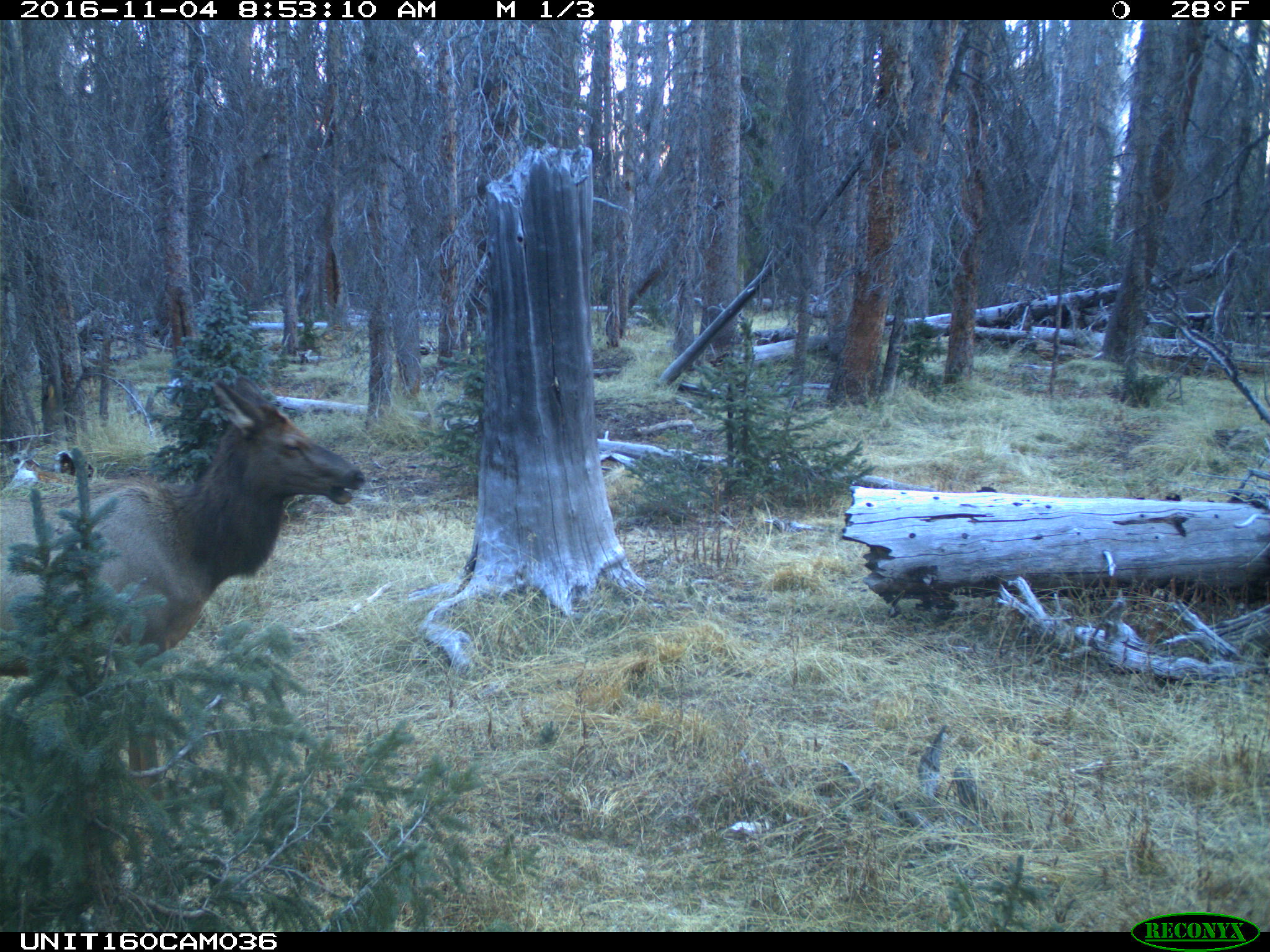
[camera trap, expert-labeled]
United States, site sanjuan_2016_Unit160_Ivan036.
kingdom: Animalia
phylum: Chordata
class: Mammalia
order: Artiodactyla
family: Cervidae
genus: Cervus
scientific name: Cervus elaphus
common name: red deer